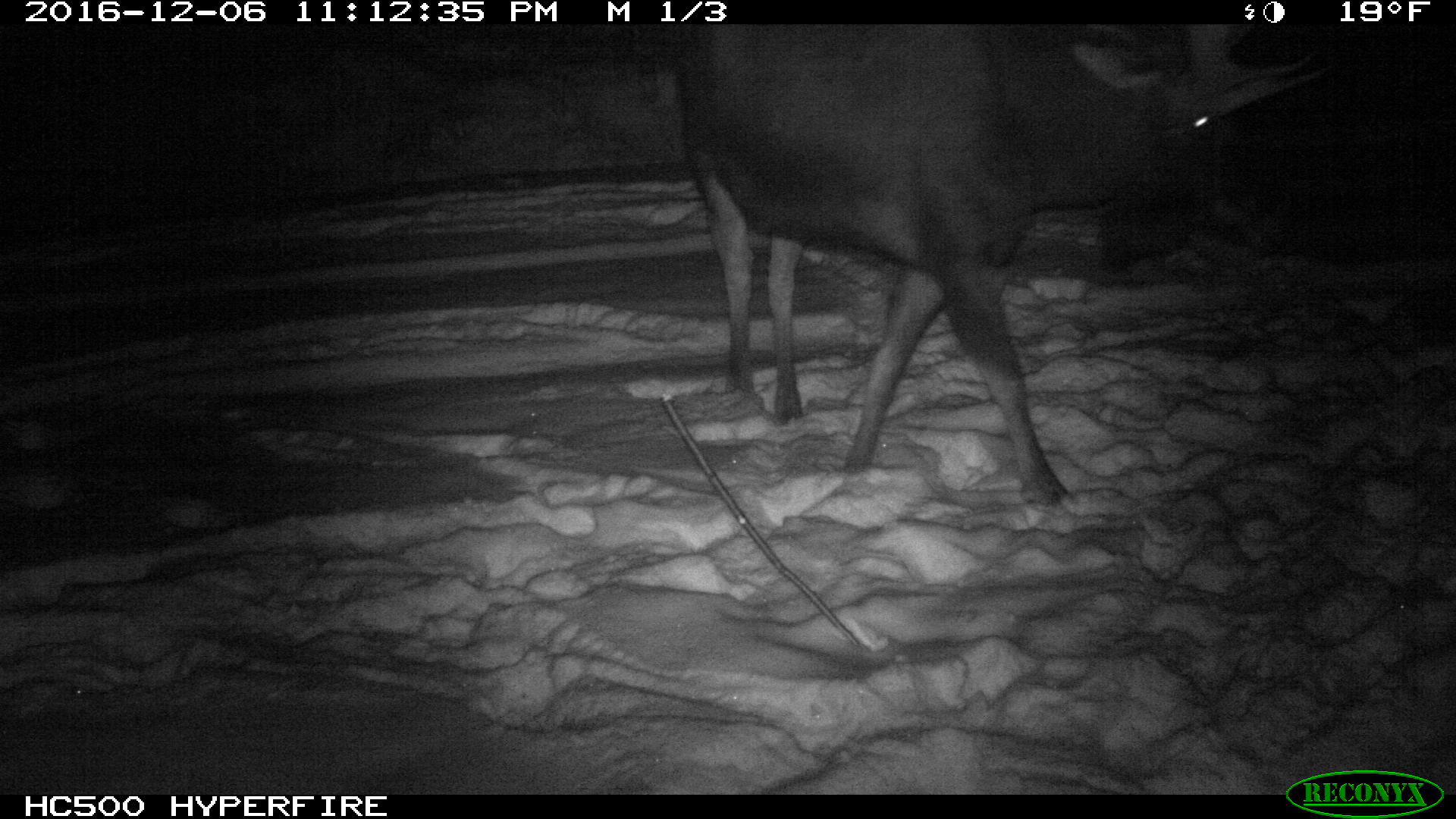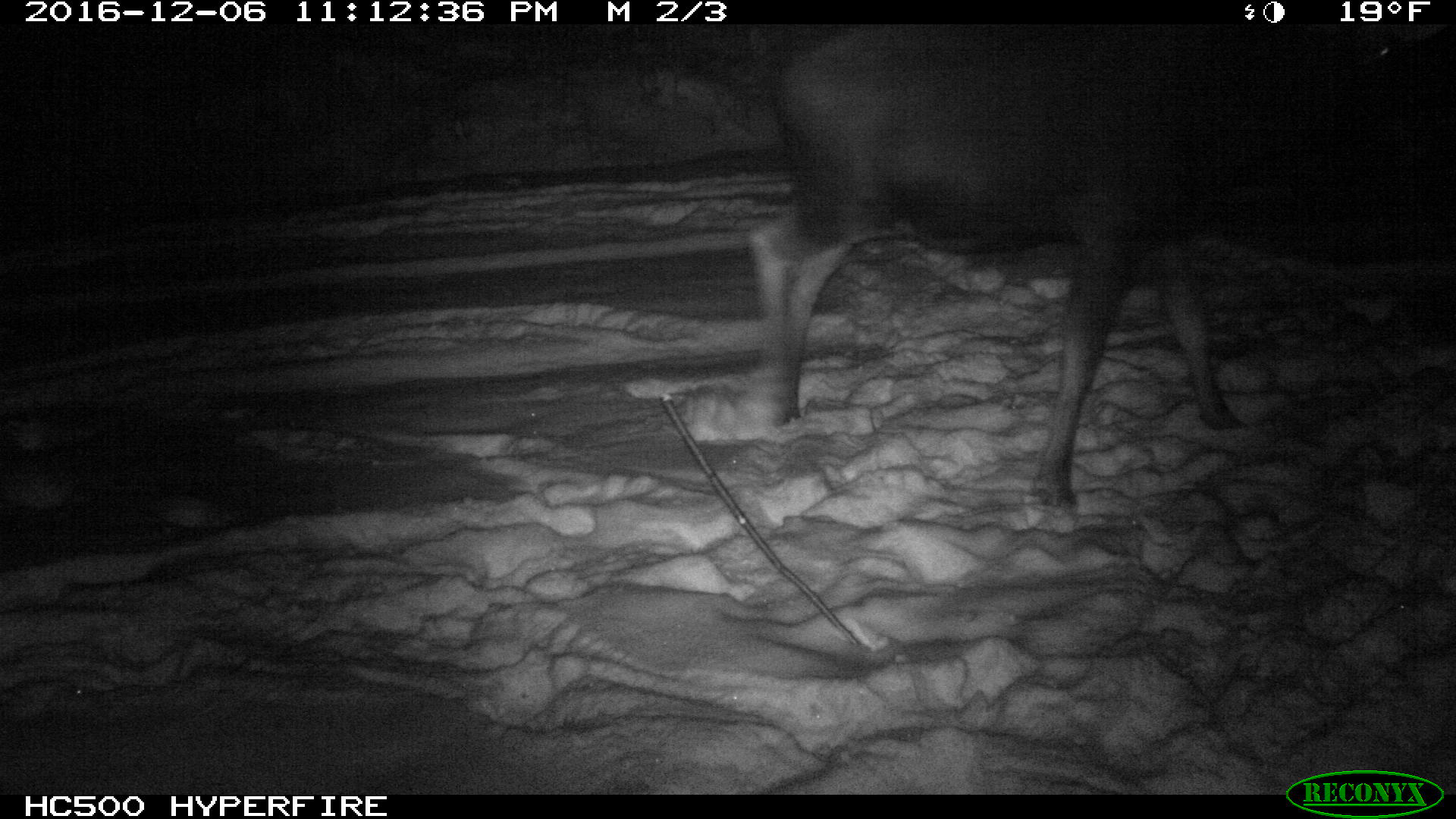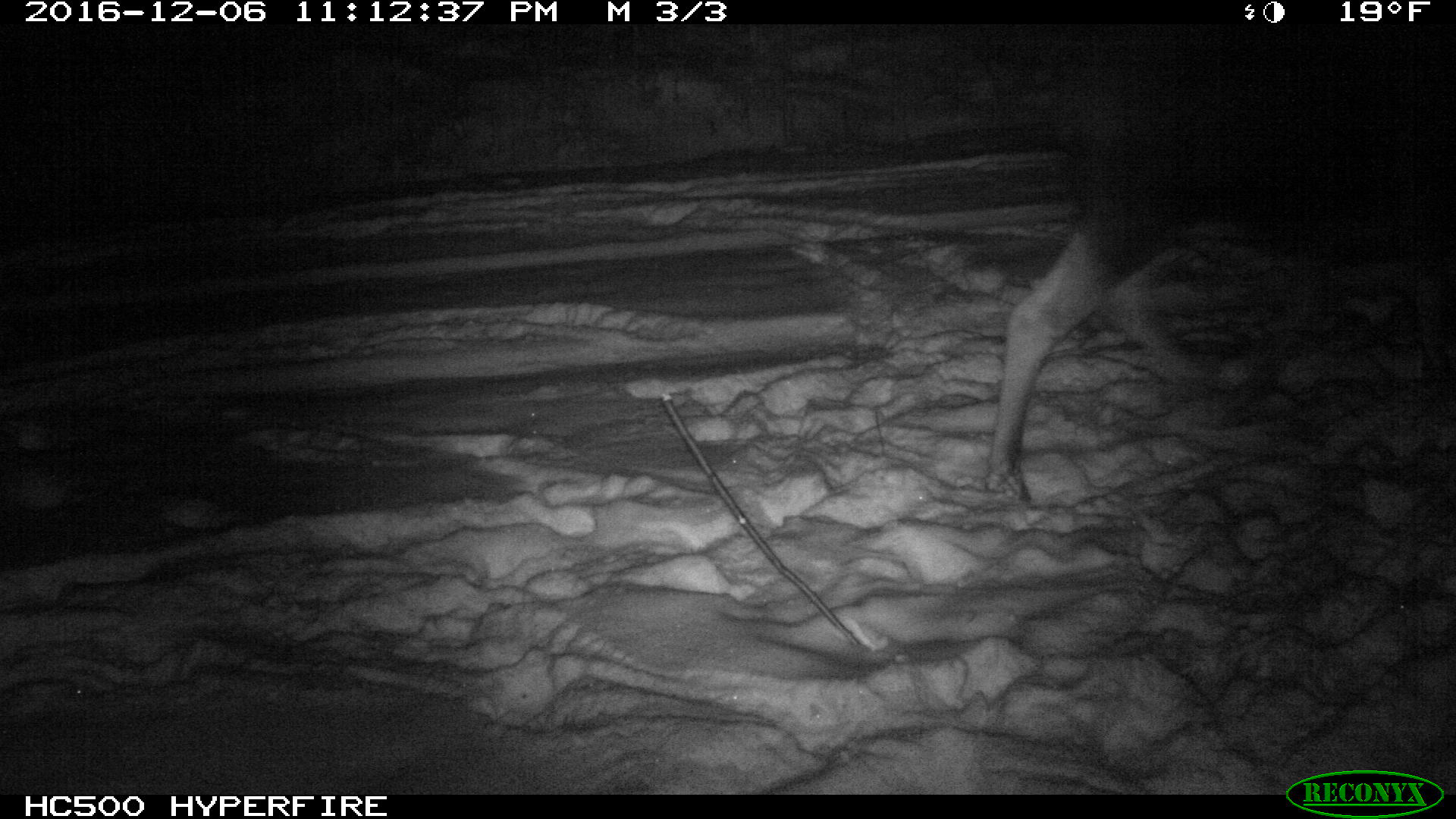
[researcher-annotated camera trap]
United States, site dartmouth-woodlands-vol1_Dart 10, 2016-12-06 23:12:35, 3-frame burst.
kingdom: Animalia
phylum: Chordata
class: Mammalia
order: Artiodactyla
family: Cervidae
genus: Alces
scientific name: Alces alces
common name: moose